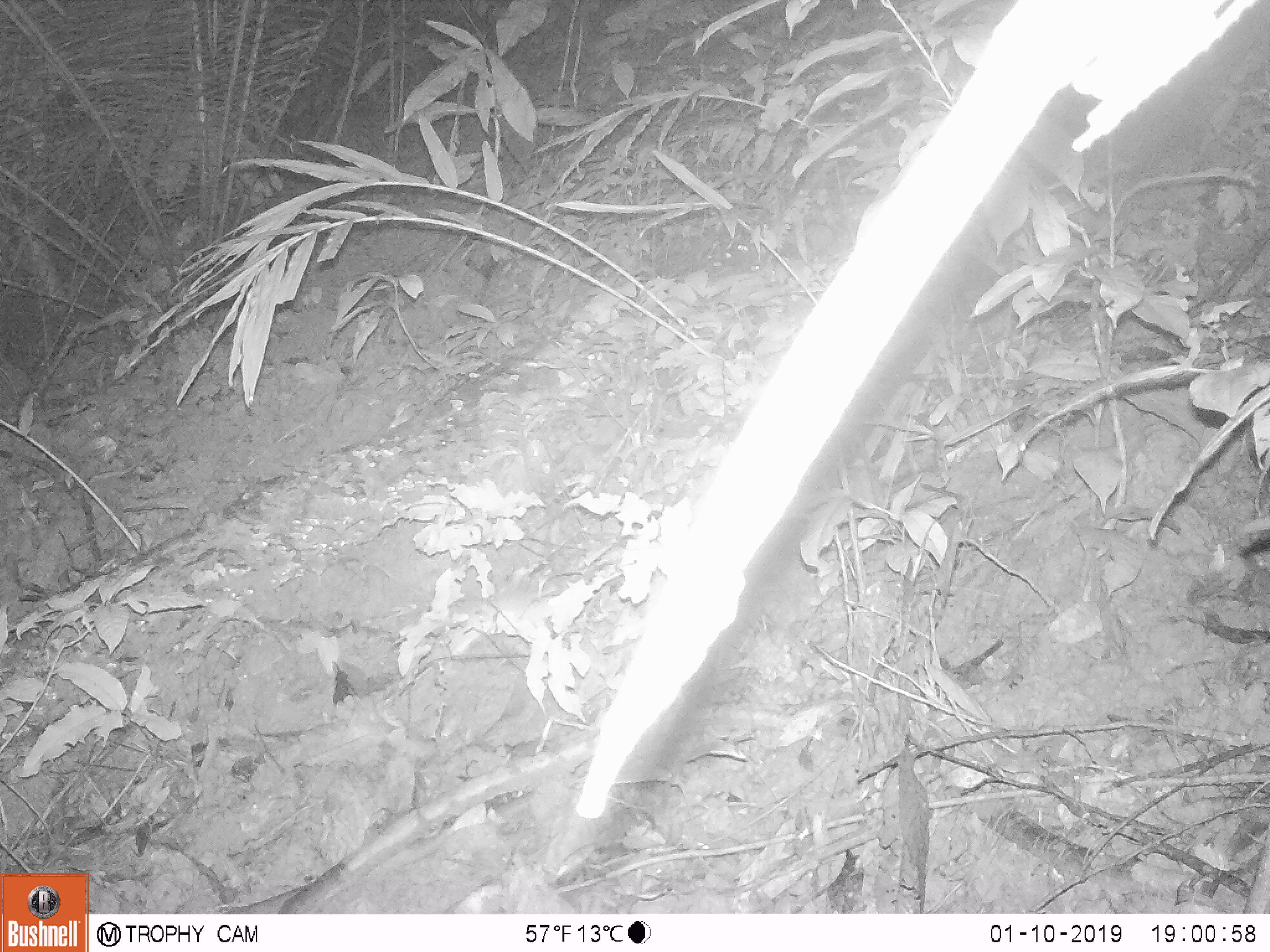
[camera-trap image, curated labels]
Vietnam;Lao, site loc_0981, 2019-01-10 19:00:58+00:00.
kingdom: Animalia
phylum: Chordata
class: Mammalia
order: Rodentia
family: Muridae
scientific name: Muridae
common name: old-world mice and rats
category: unidentified murid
Unidentified murid (old-world mice and rats) (Muridae). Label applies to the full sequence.